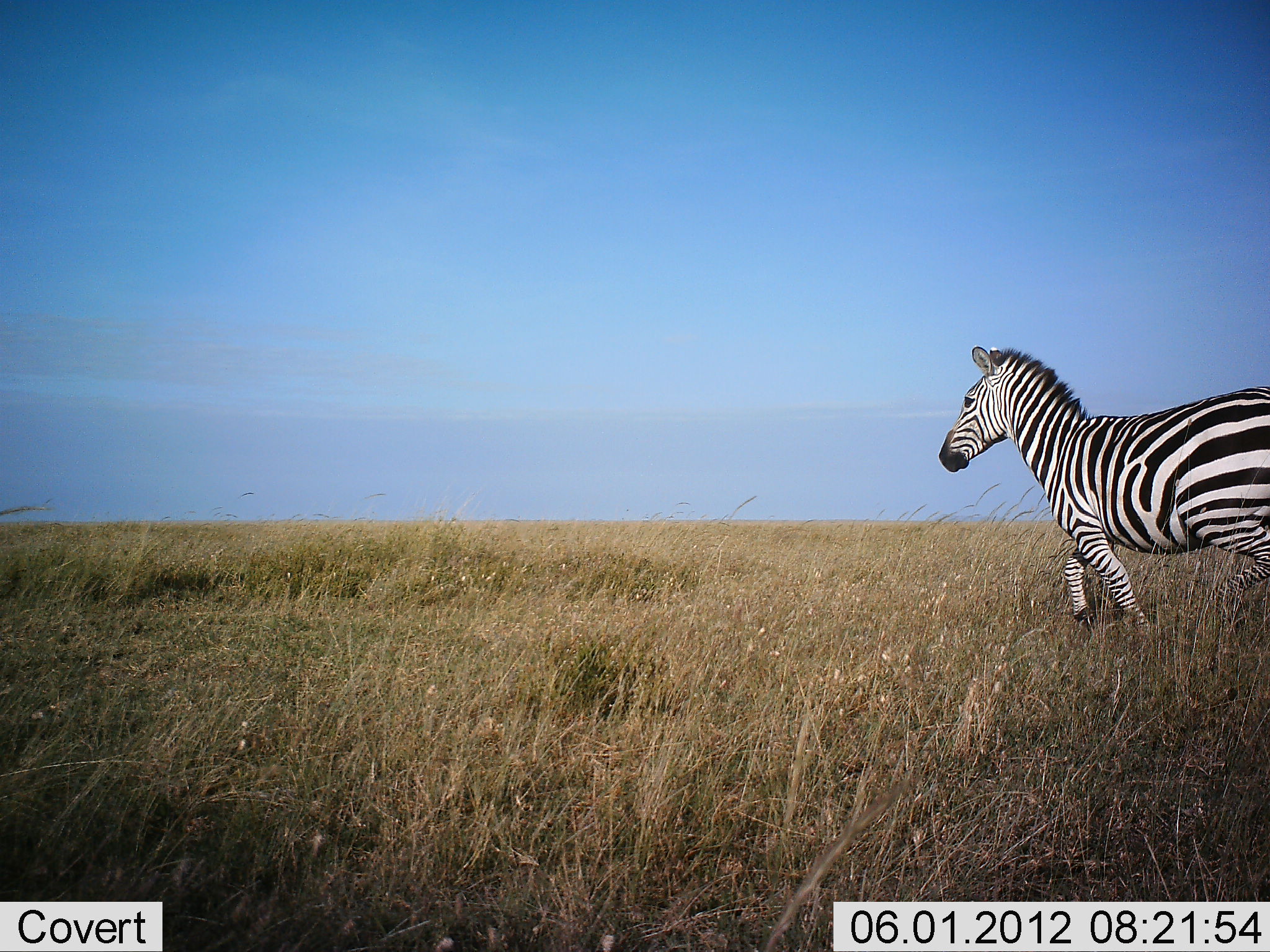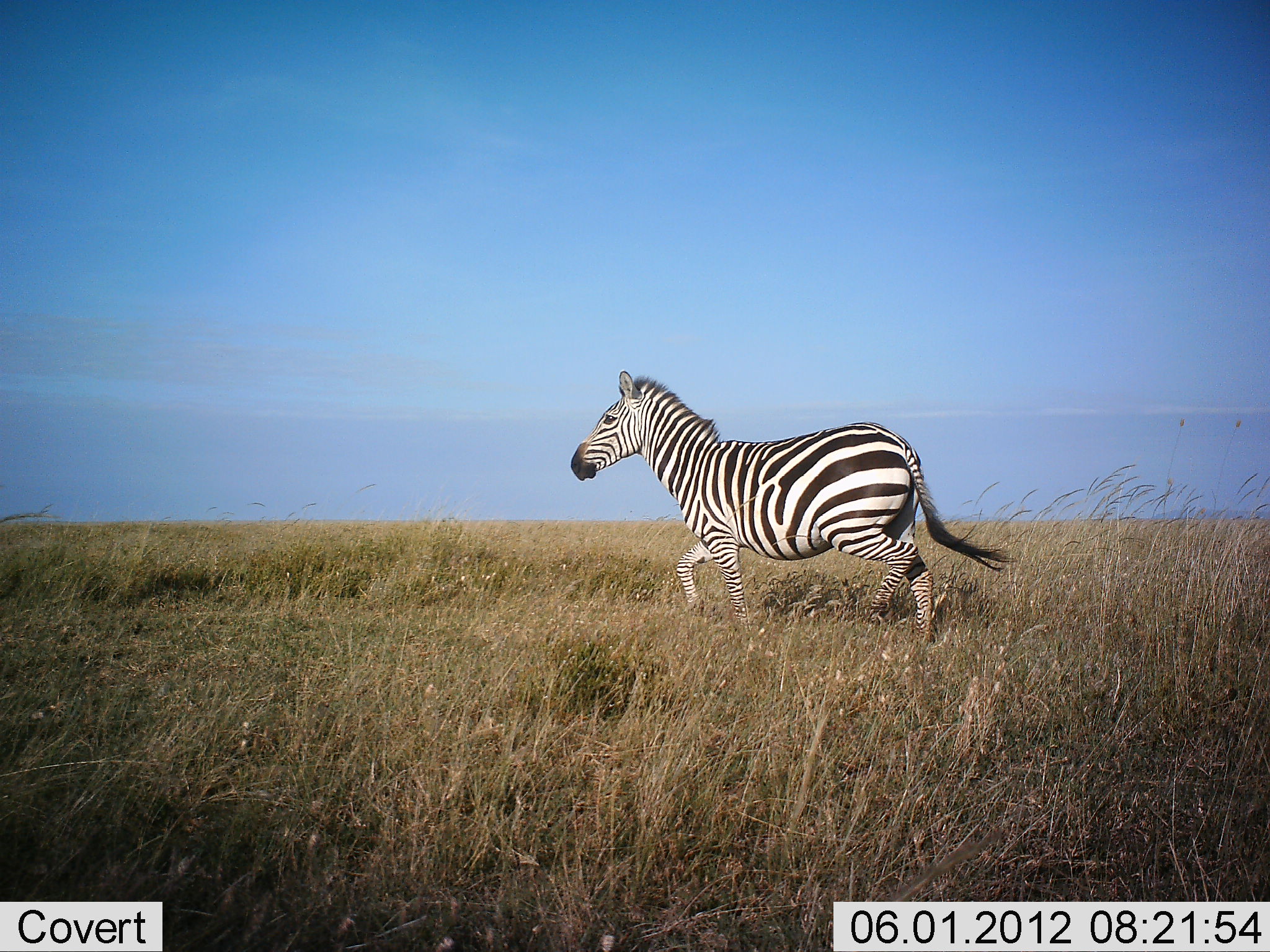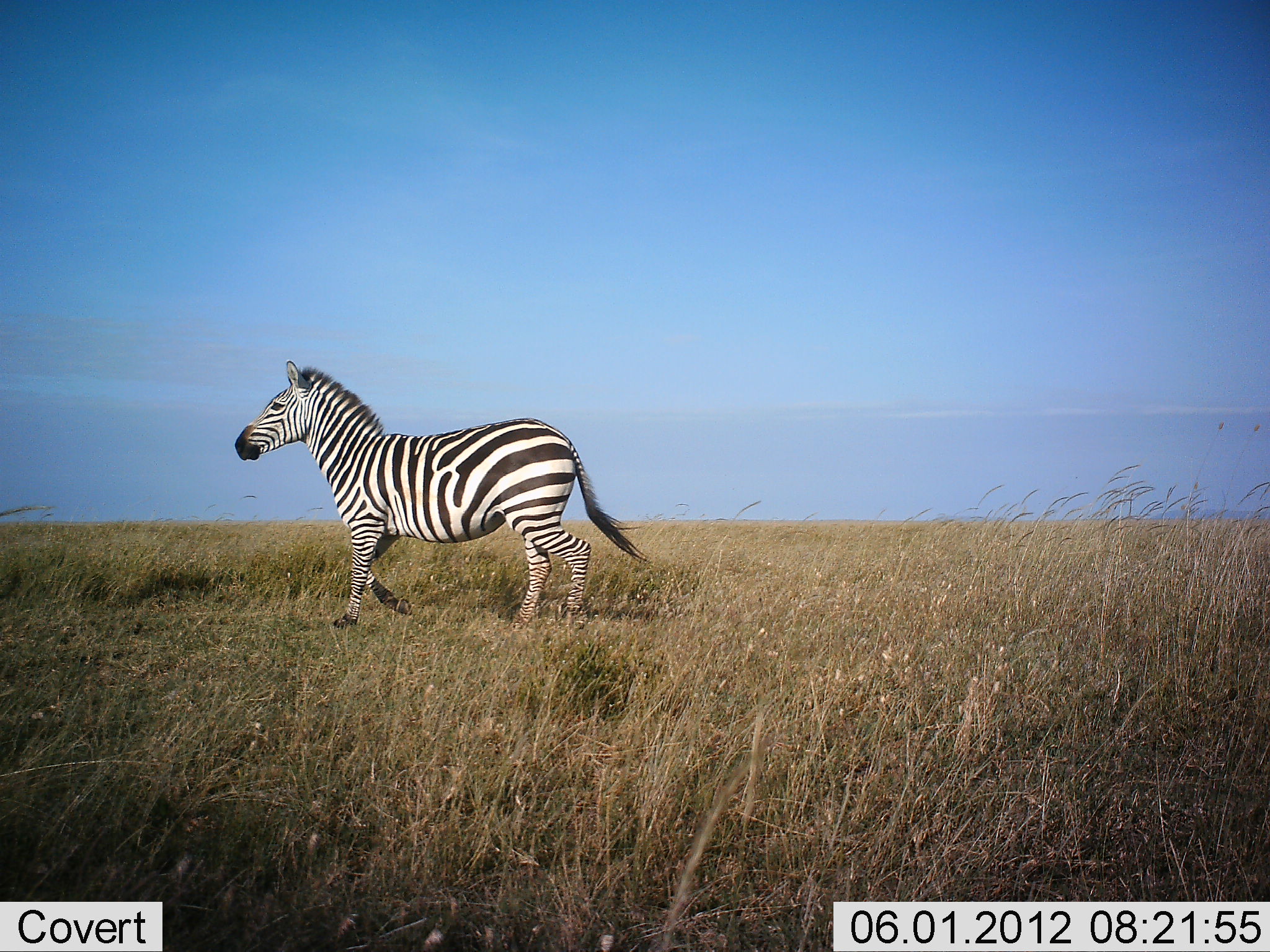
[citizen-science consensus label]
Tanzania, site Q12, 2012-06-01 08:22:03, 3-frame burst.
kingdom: Animalia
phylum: Chordata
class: Mammalia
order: Perissodactyla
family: Equidae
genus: Equus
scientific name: Equus quagga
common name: plains zebra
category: zebra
Zebra (plains zebra) (Equus quagga), count 1. Behavior (volunteer vote fractions): standing 0%, resting 0%, moving 100%, interacting 0%. Young present (vote fraction): 0%. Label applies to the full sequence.